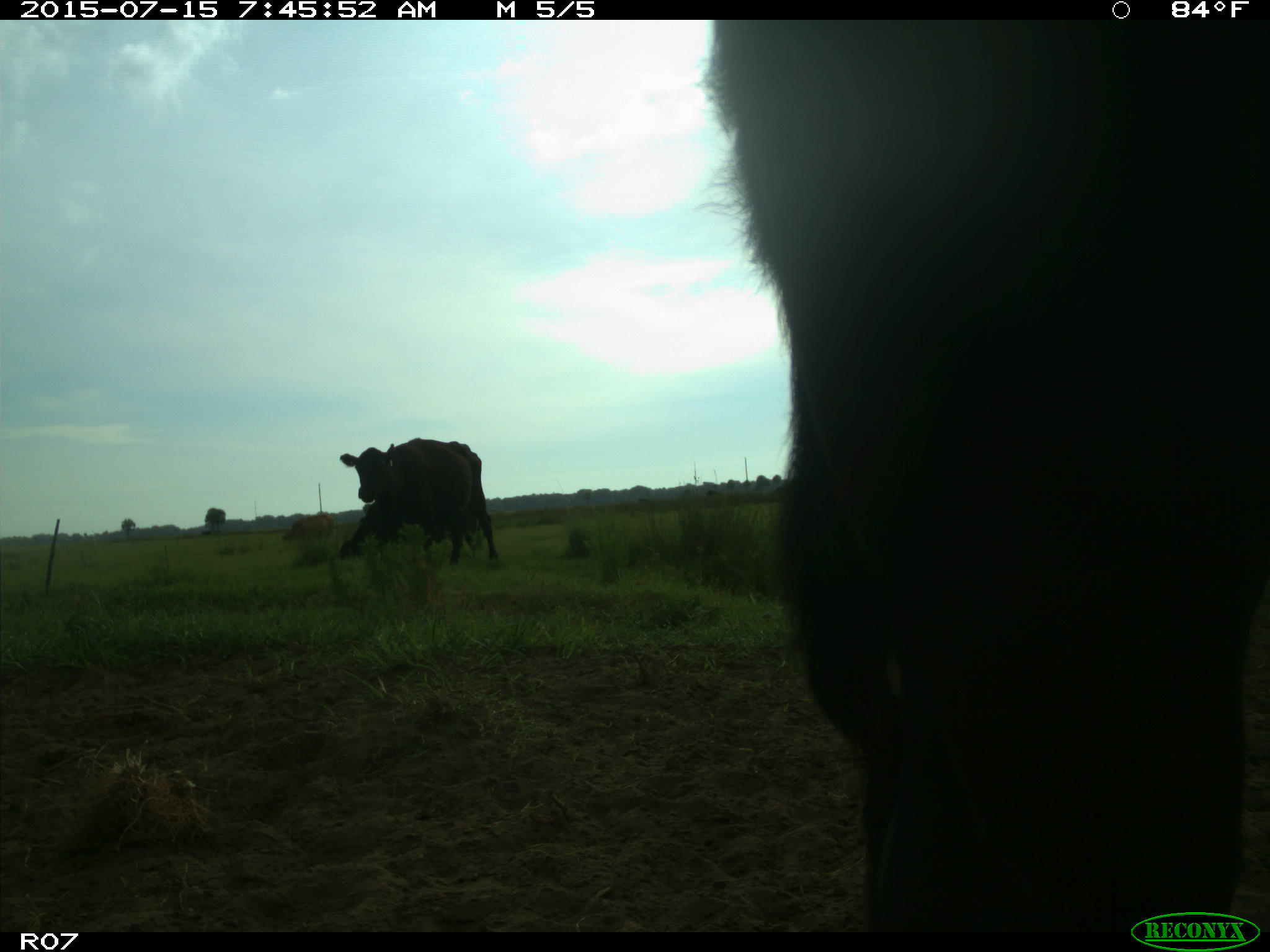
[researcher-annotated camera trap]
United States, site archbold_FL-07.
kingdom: Animalia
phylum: Chordata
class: Mammalia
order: Artiodactyla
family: Bovidae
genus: Bos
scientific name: Bos taurus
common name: domestic cow